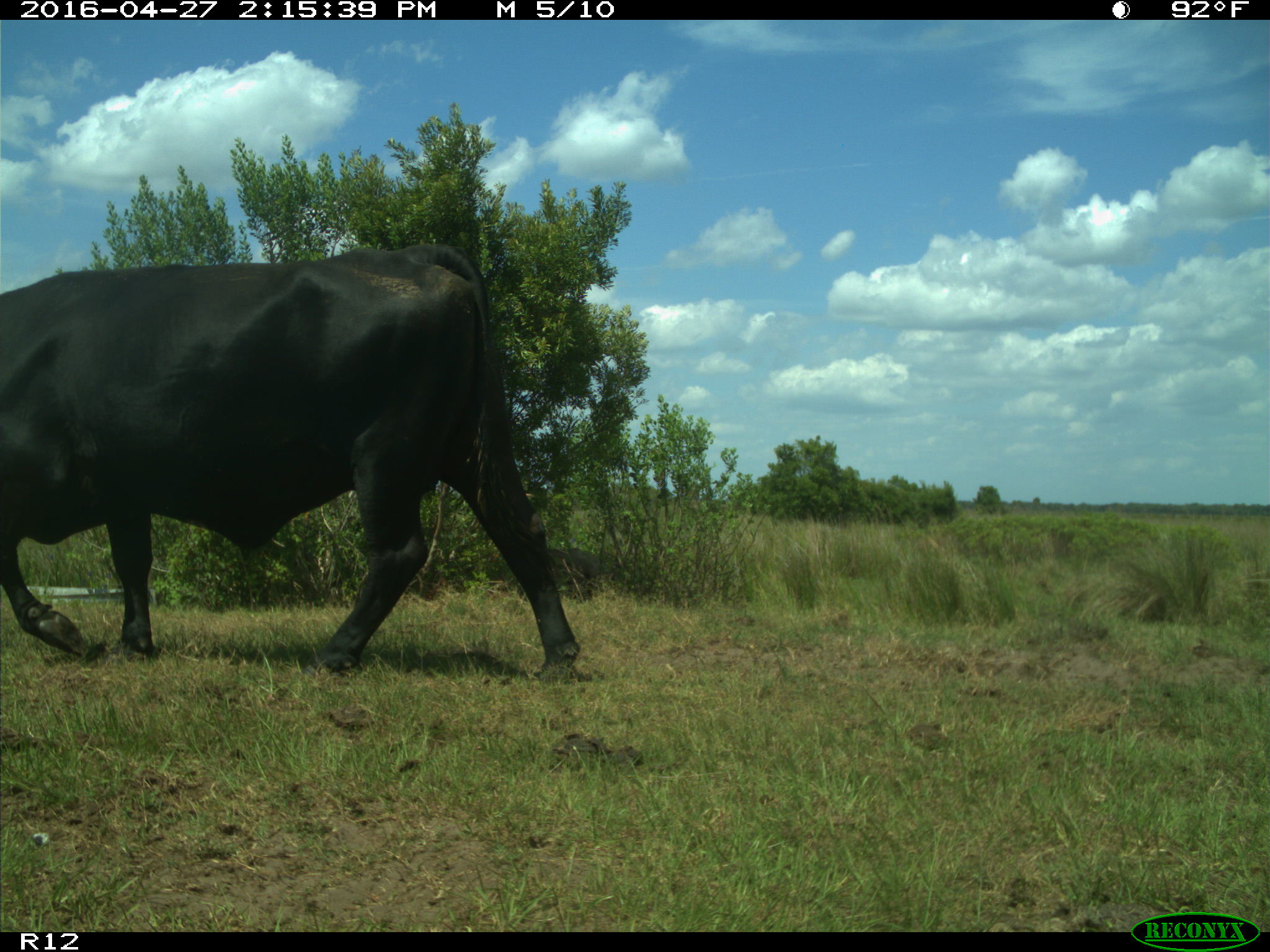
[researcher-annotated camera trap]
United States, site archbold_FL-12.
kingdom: Animalia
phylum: Chordata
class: Mammalia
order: Artiodactyla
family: Bovidae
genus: Bos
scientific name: Bos taurus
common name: domestic cow